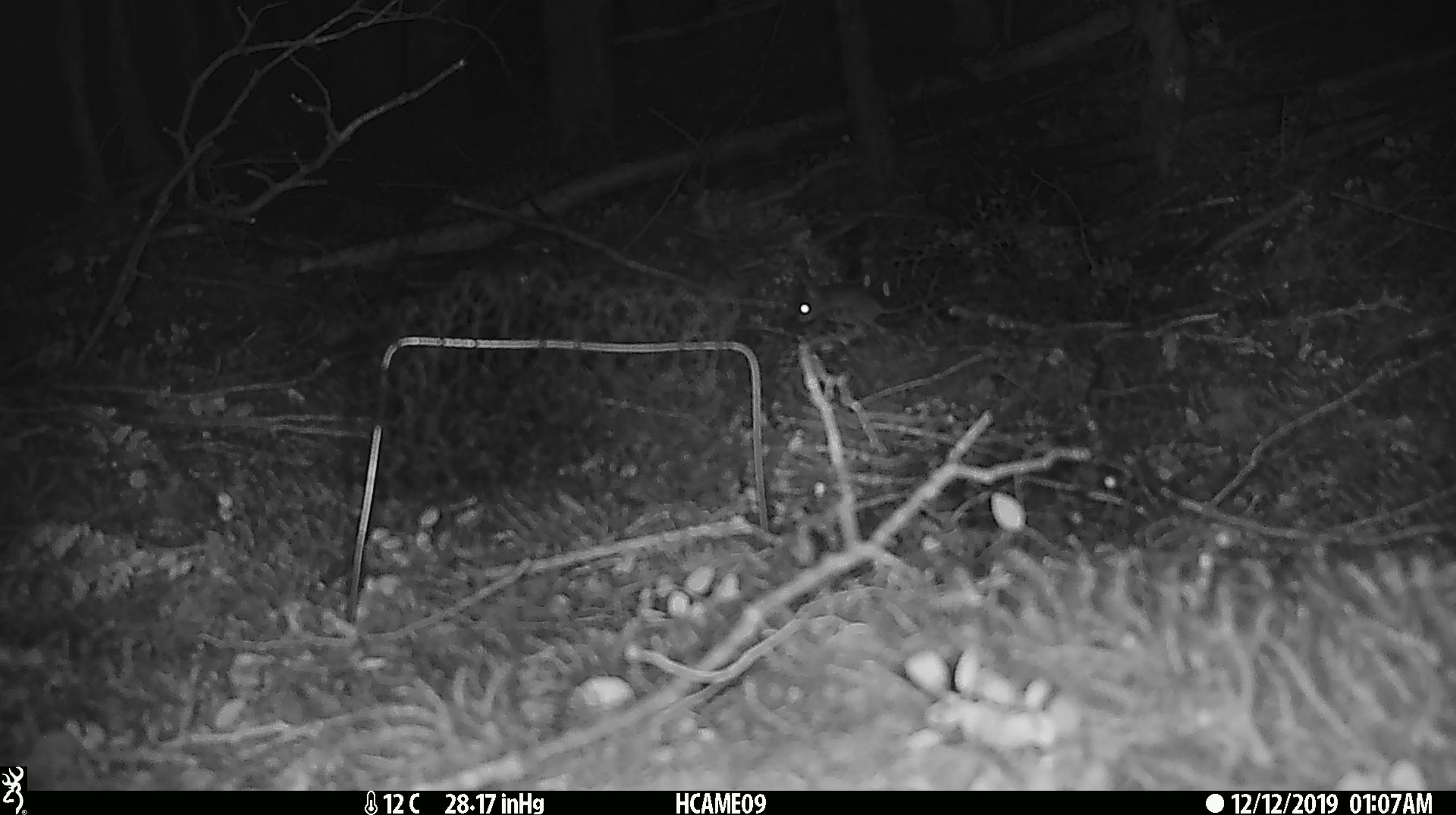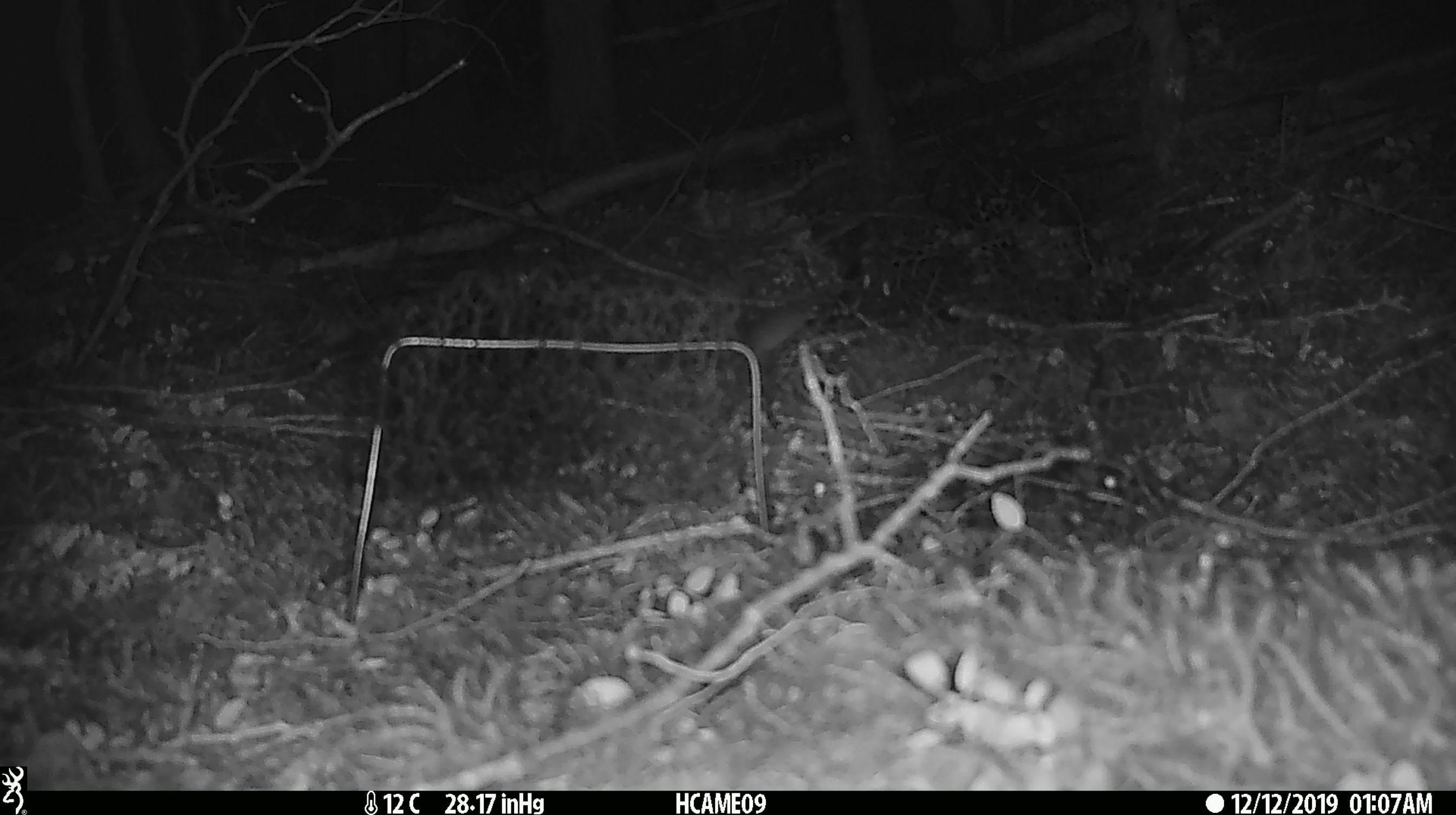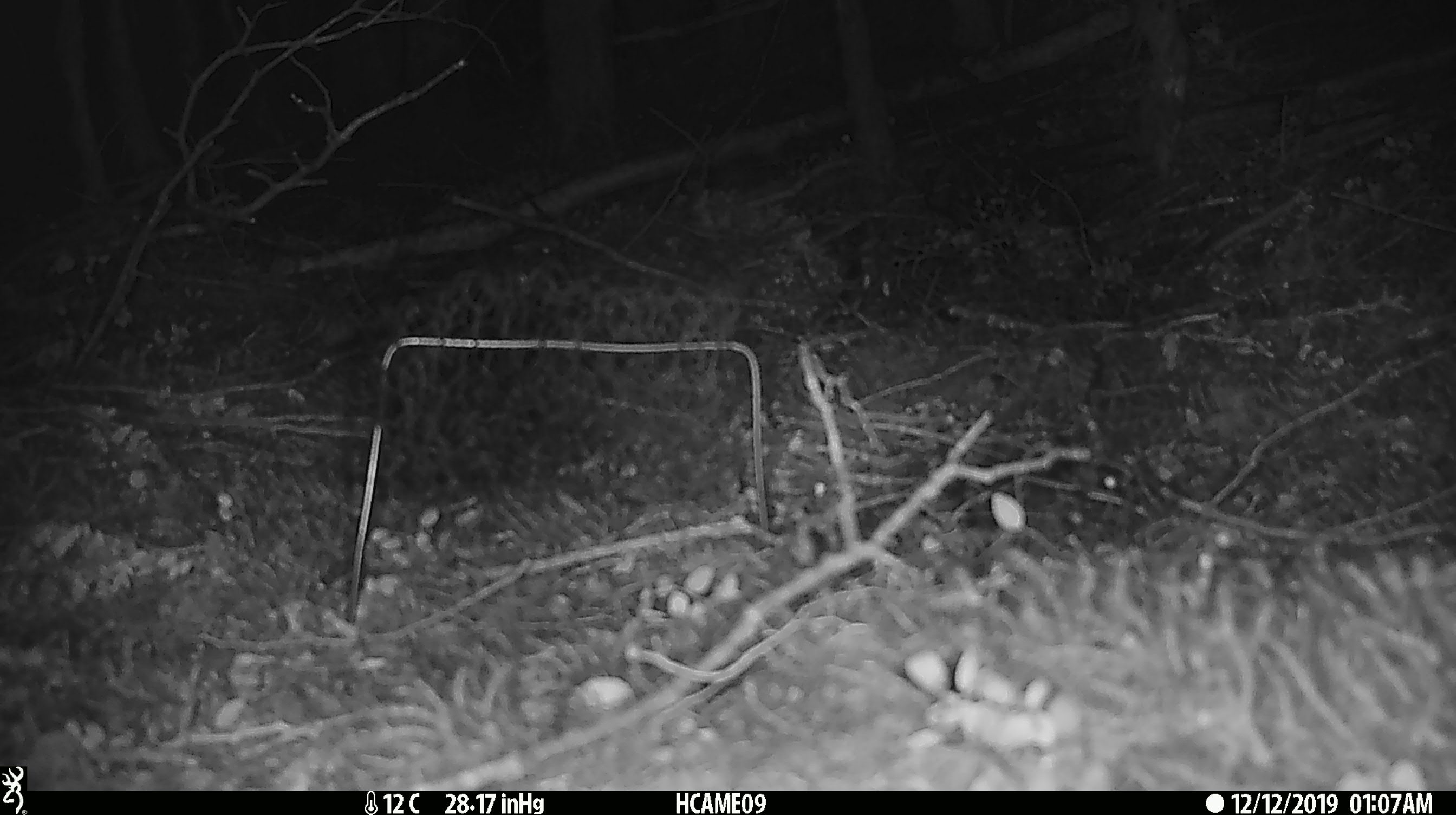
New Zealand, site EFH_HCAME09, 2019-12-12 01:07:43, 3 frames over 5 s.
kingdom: Animalia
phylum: Chordata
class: Mammalia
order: Rodentia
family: Muridae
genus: Mus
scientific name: Mus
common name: mouse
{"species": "mouse (Mus)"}